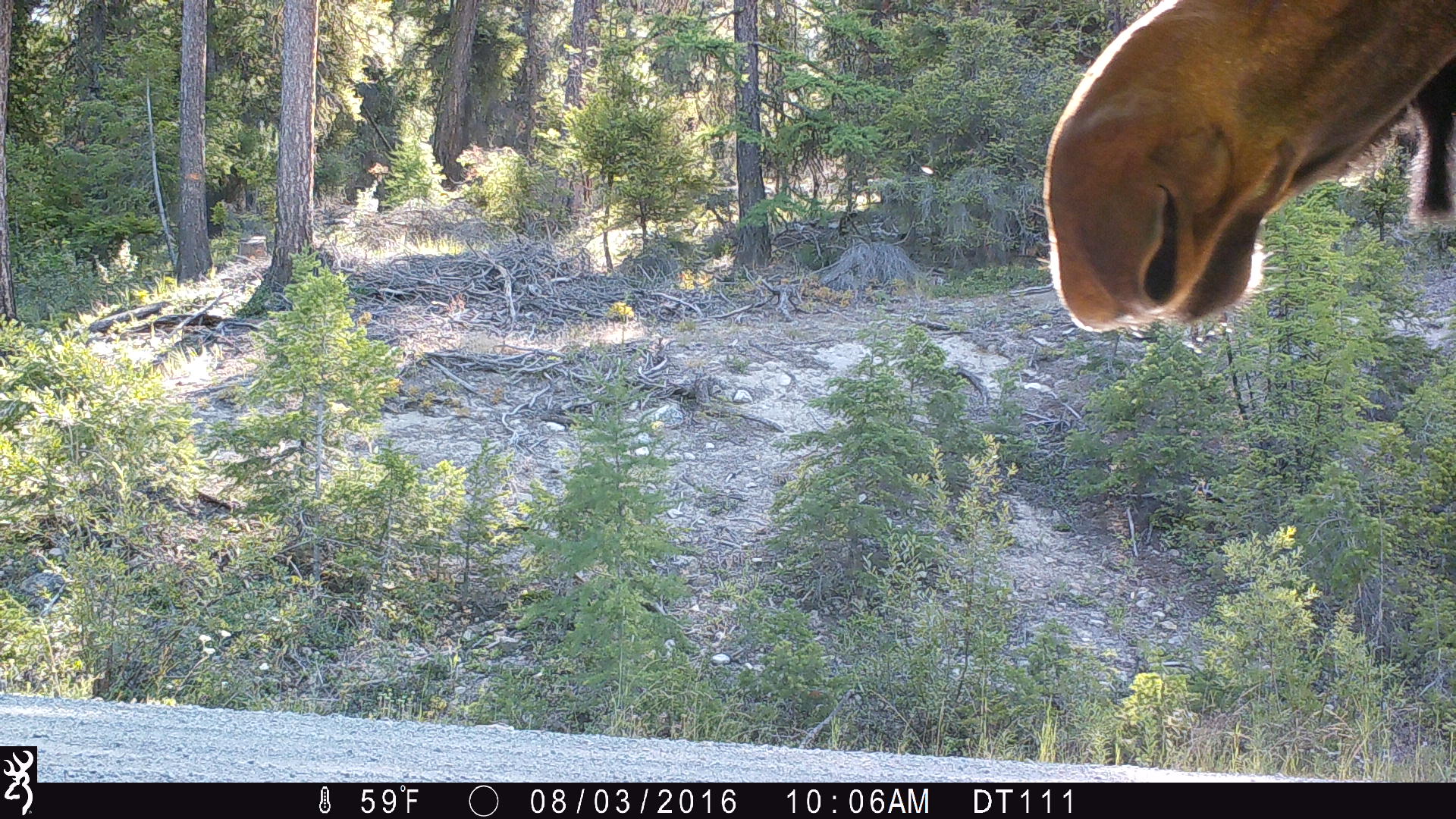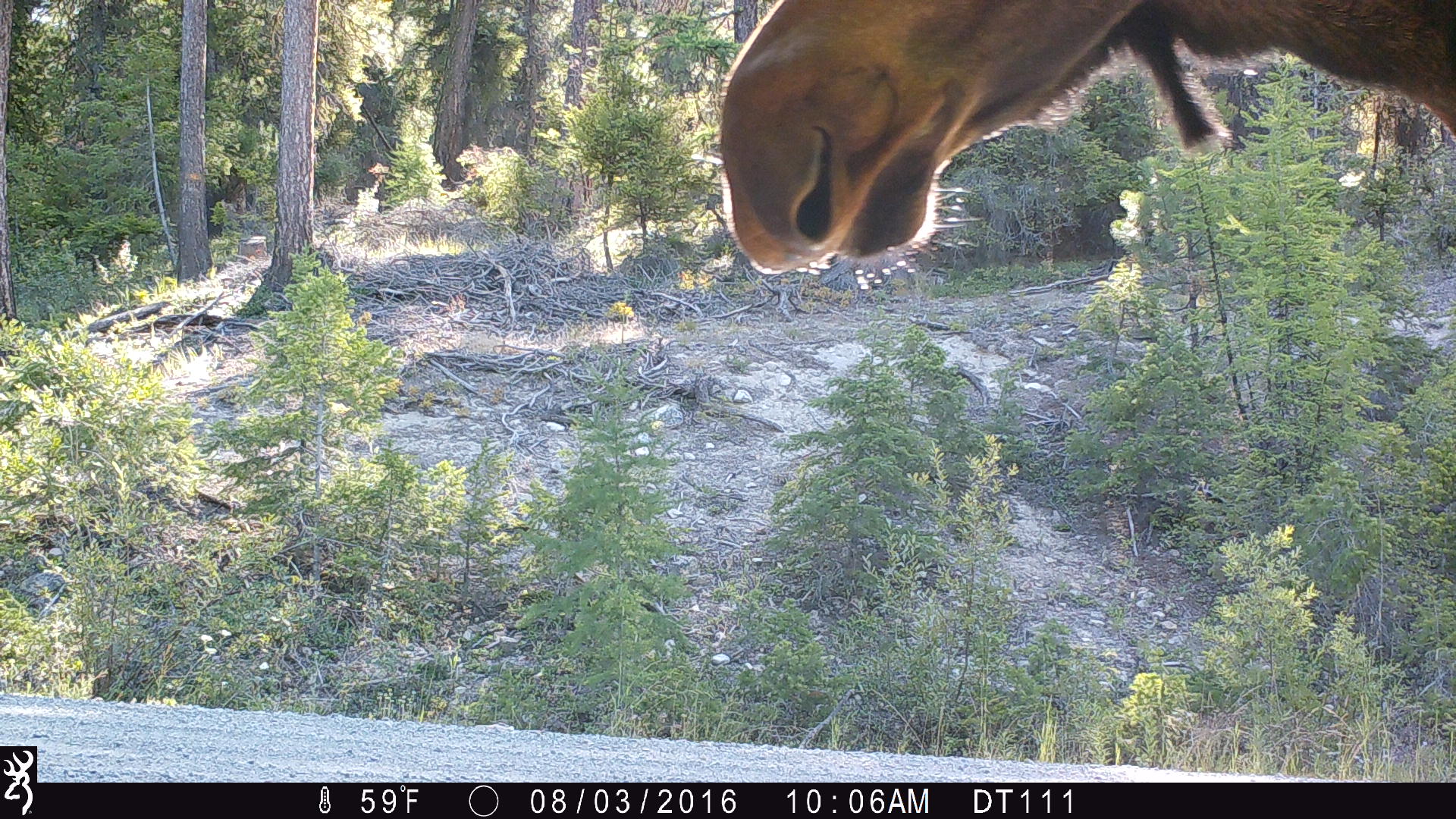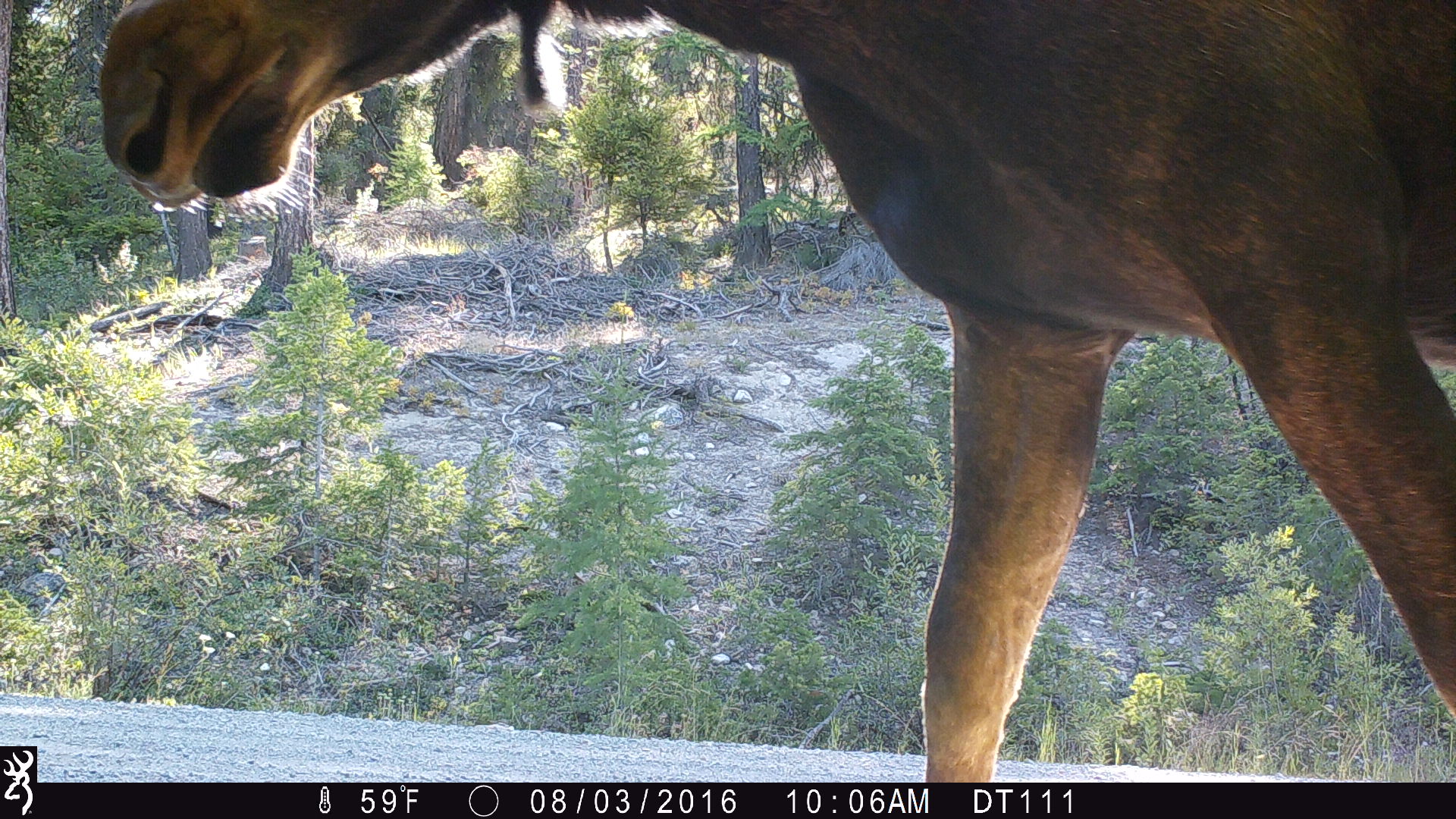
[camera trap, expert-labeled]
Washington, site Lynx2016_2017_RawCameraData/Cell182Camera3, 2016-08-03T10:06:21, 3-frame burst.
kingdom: Animalia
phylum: Chordata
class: Mammalia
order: Artiodactyla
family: Cervidae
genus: Alces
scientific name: Alces alces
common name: moose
Alces alces (moose). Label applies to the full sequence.